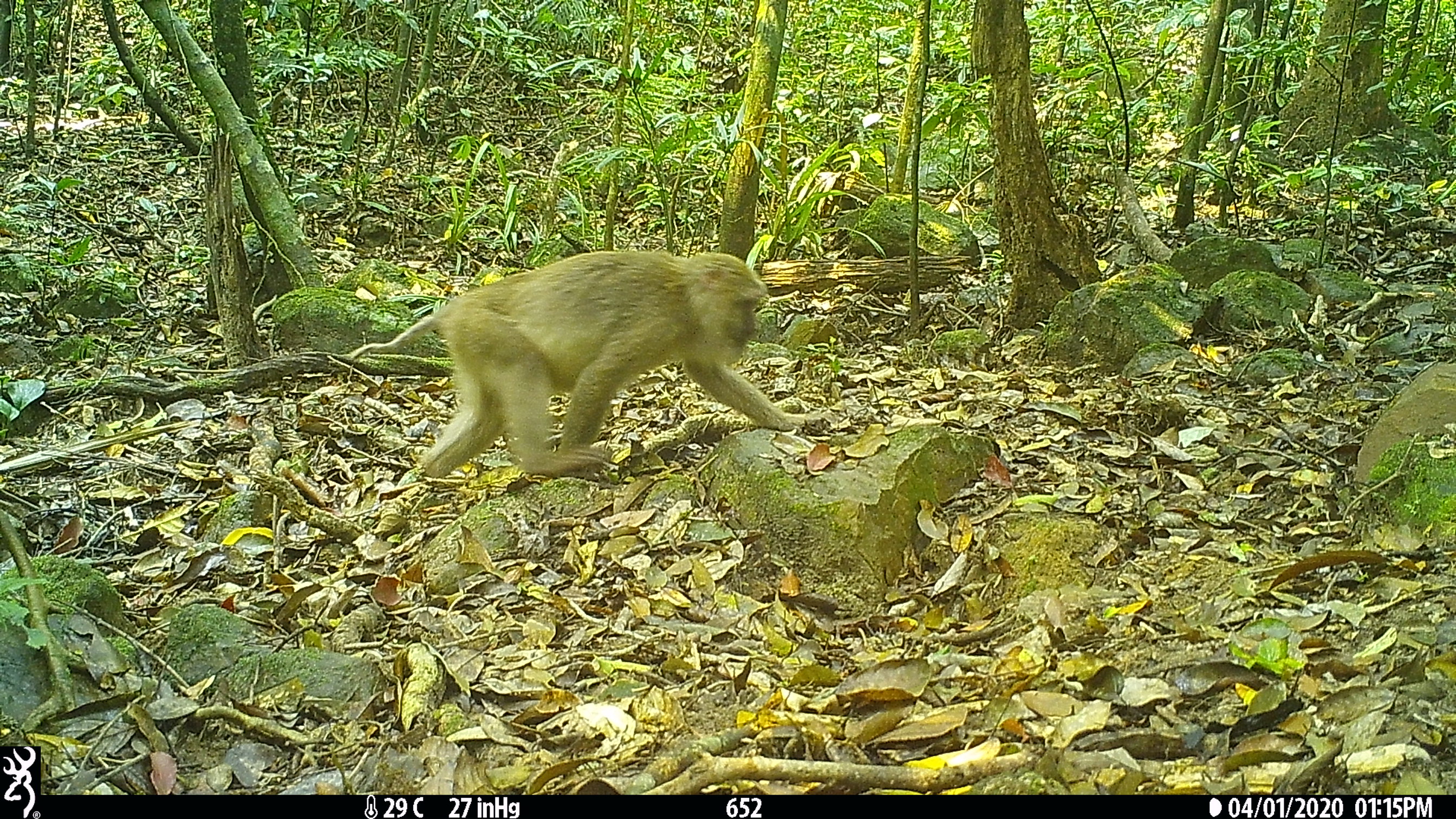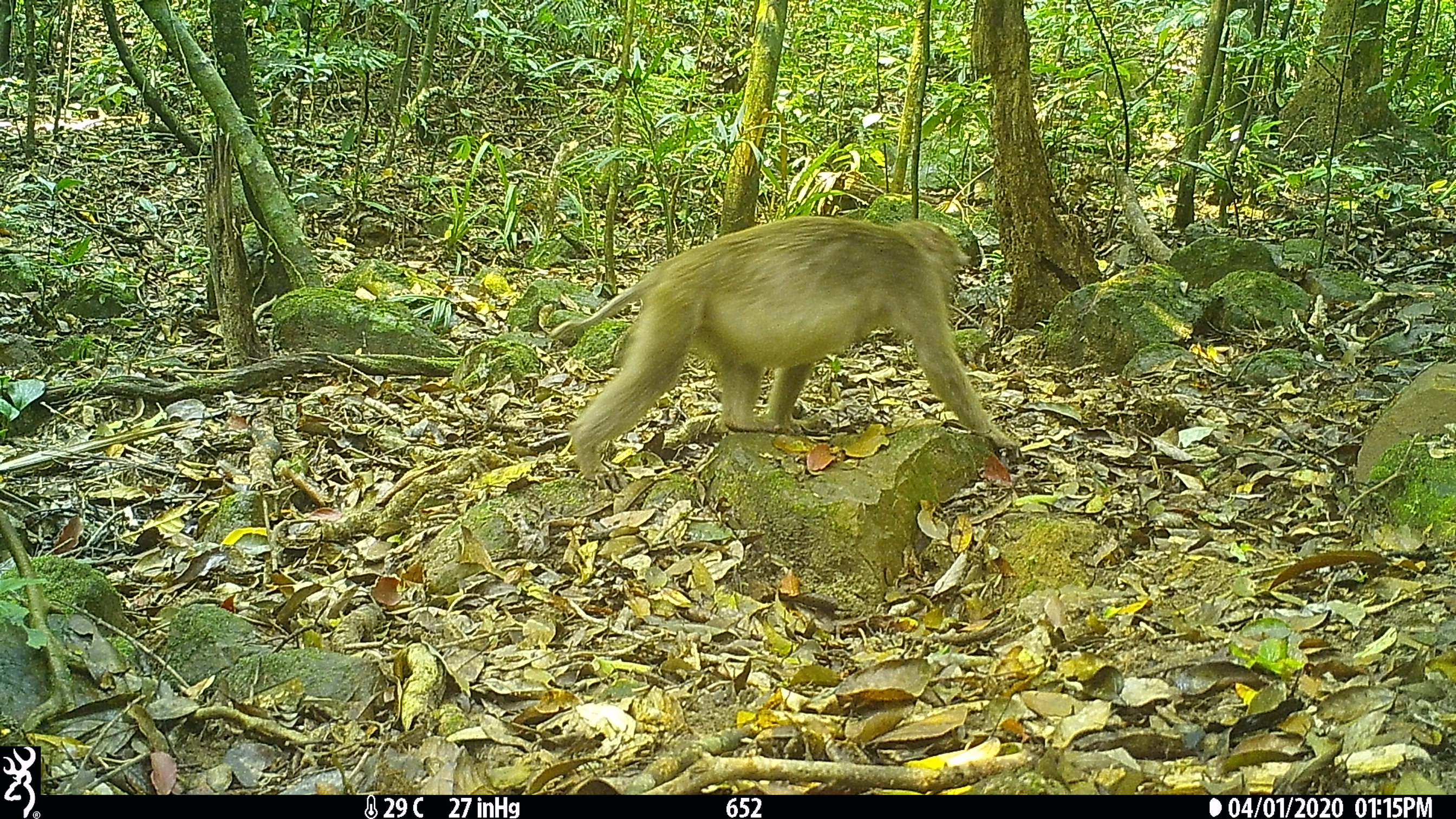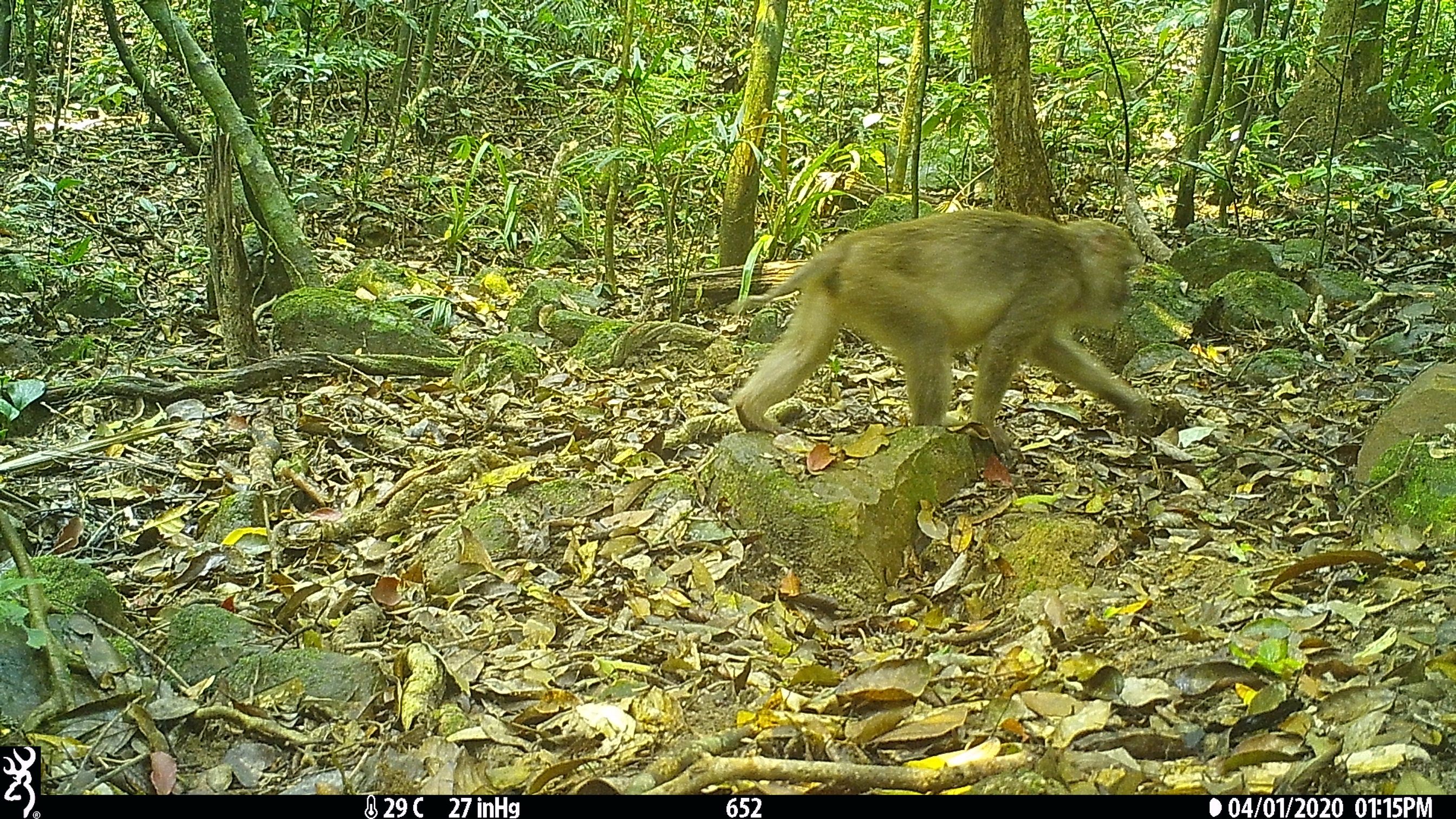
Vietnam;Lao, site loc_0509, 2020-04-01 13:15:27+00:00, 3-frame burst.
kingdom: Animalia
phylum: Chordata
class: Mammalia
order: Primates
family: Cercopithecidae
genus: Macaca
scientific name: Macaca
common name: macaques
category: assam or rhesus macaque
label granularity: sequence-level